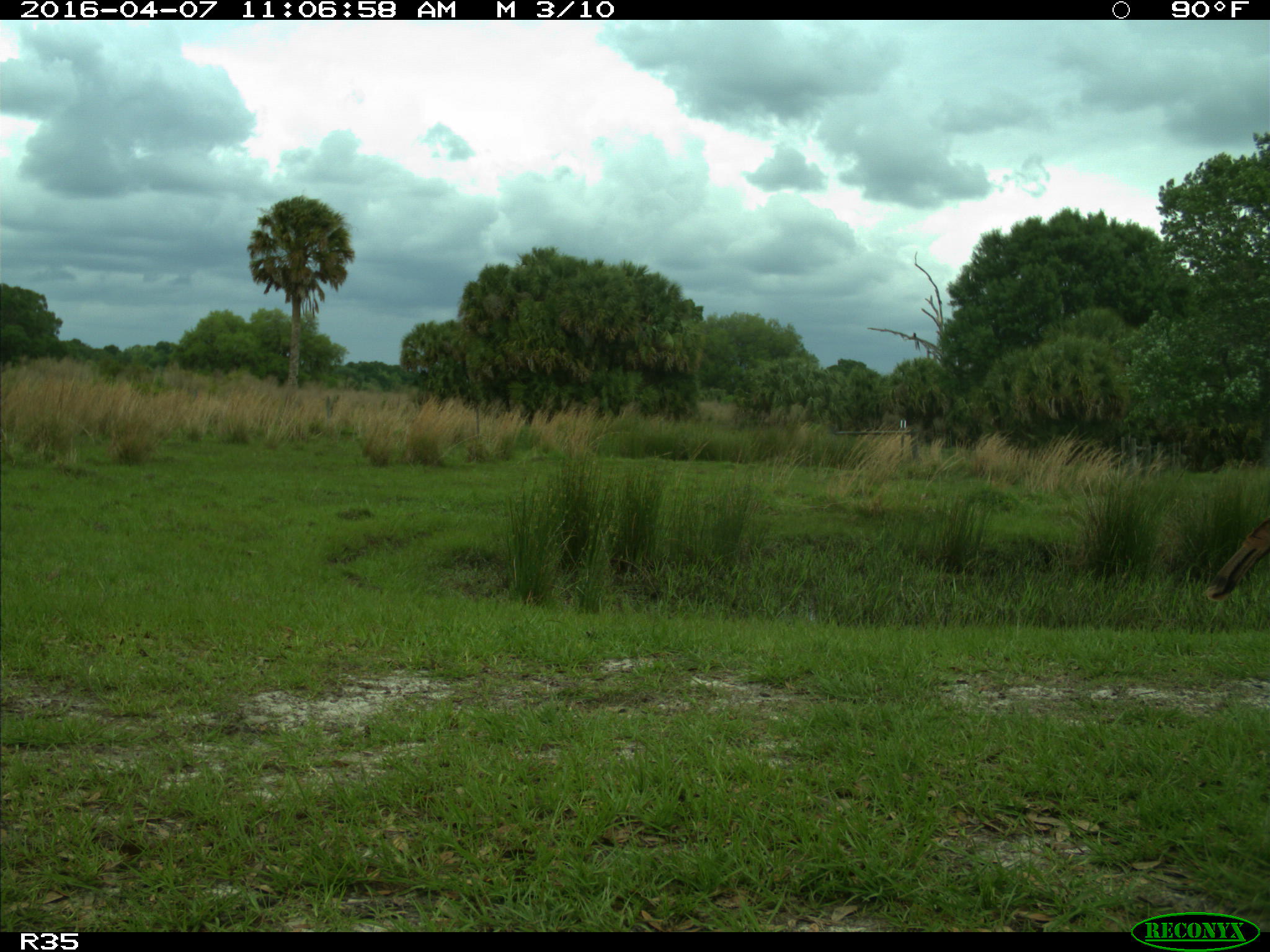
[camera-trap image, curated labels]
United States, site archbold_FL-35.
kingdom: Animalia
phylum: Chordata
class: Aves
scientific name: Aves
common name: birds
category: unidentified bird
Unidentified bird (birds) (Aves).